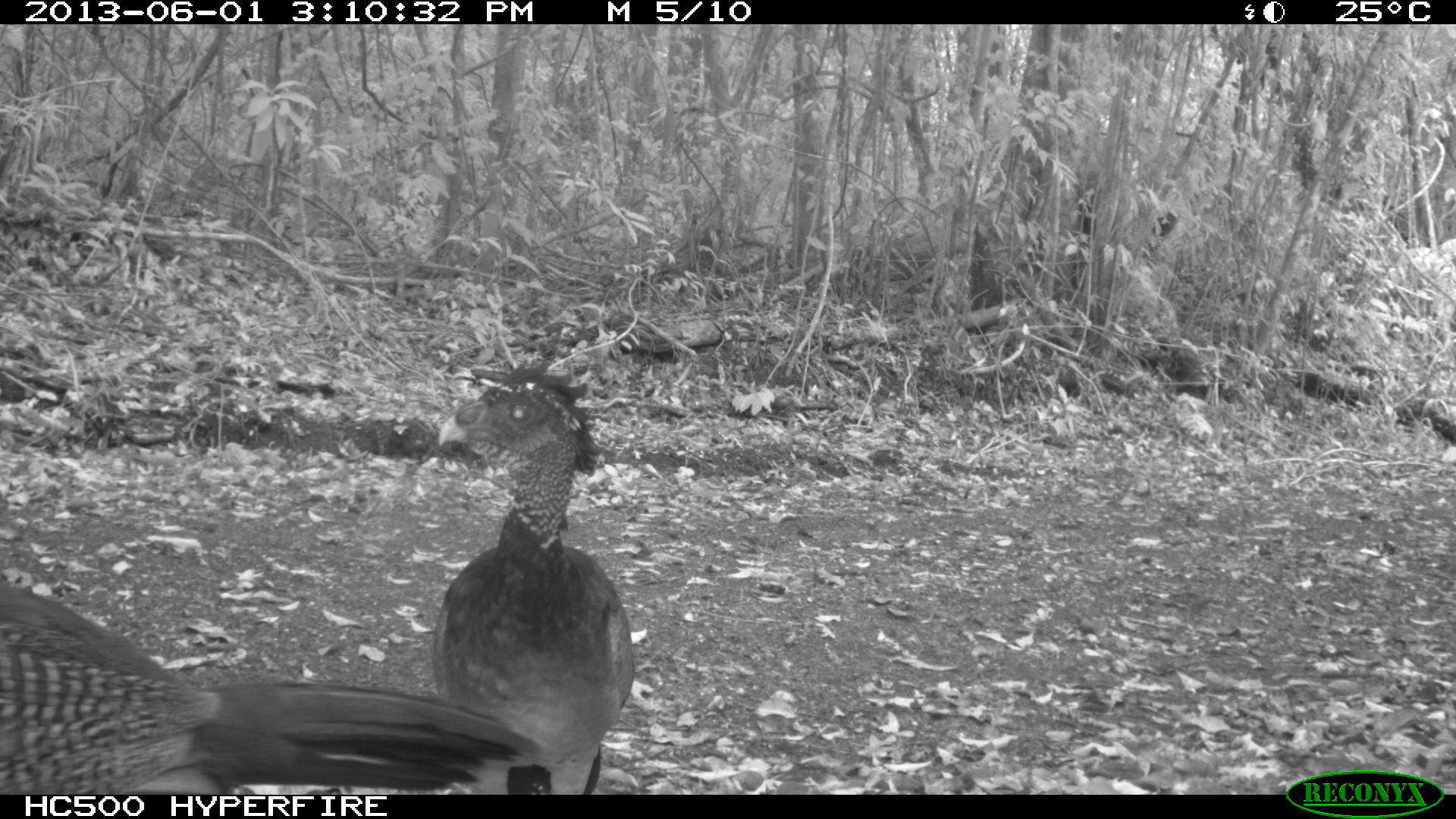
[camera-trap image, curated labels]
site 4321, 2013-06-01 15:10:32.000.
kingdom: Animalia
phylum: Chordata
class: Aves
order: Galliformes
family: Cracidae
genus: Crax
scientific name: Crax rubra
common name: great curassow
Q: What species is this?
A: Crax rubra (great curassow).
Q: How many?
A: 2.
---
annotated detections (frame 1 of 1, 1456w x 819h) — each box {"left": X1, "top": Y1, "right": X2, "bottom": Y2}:
crax rubra: {"left": 0, "top": 572, "right": 548, "bottom": 794}; {"left": 435, "top": 354, "right": 637, "bottom": 793}